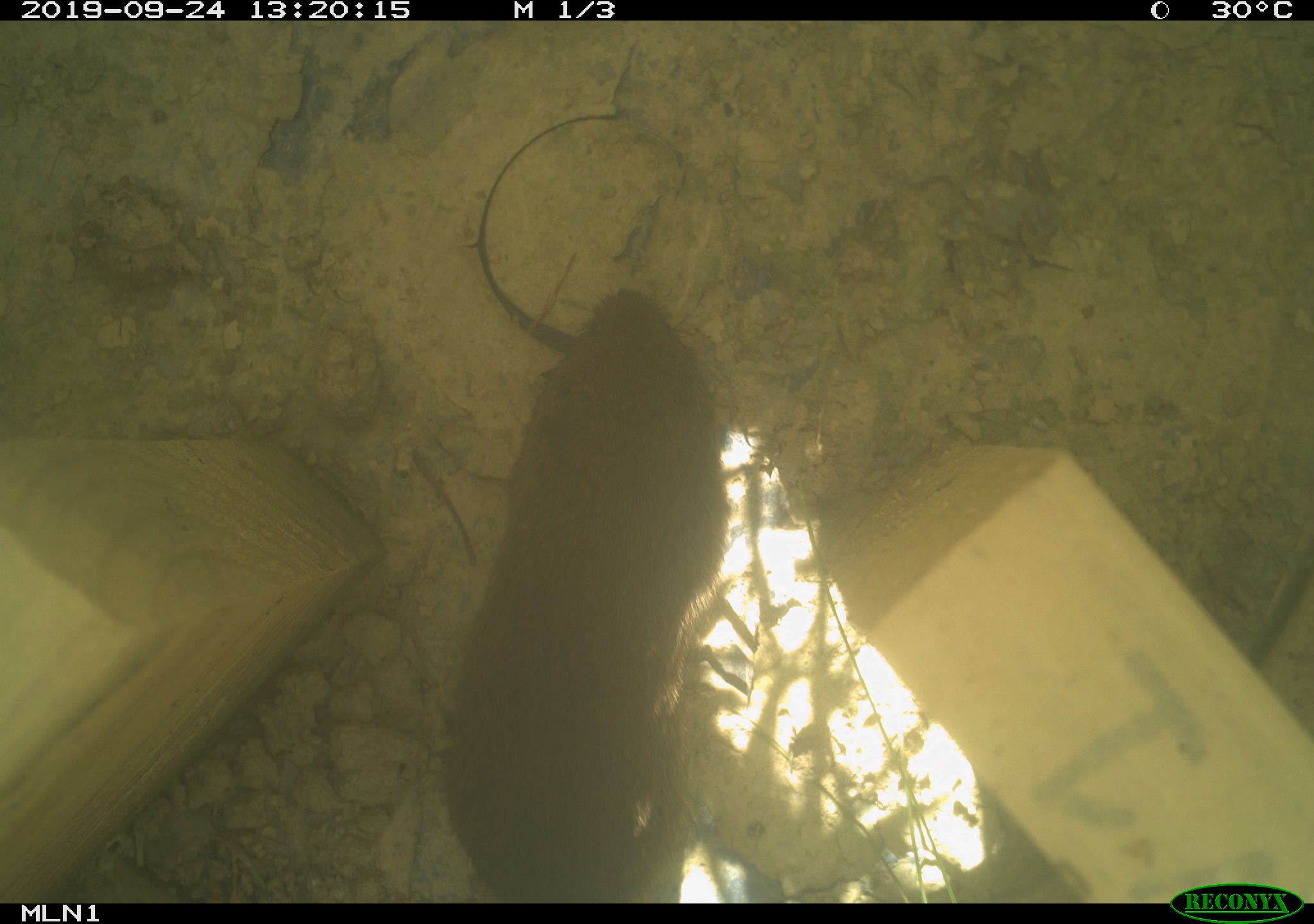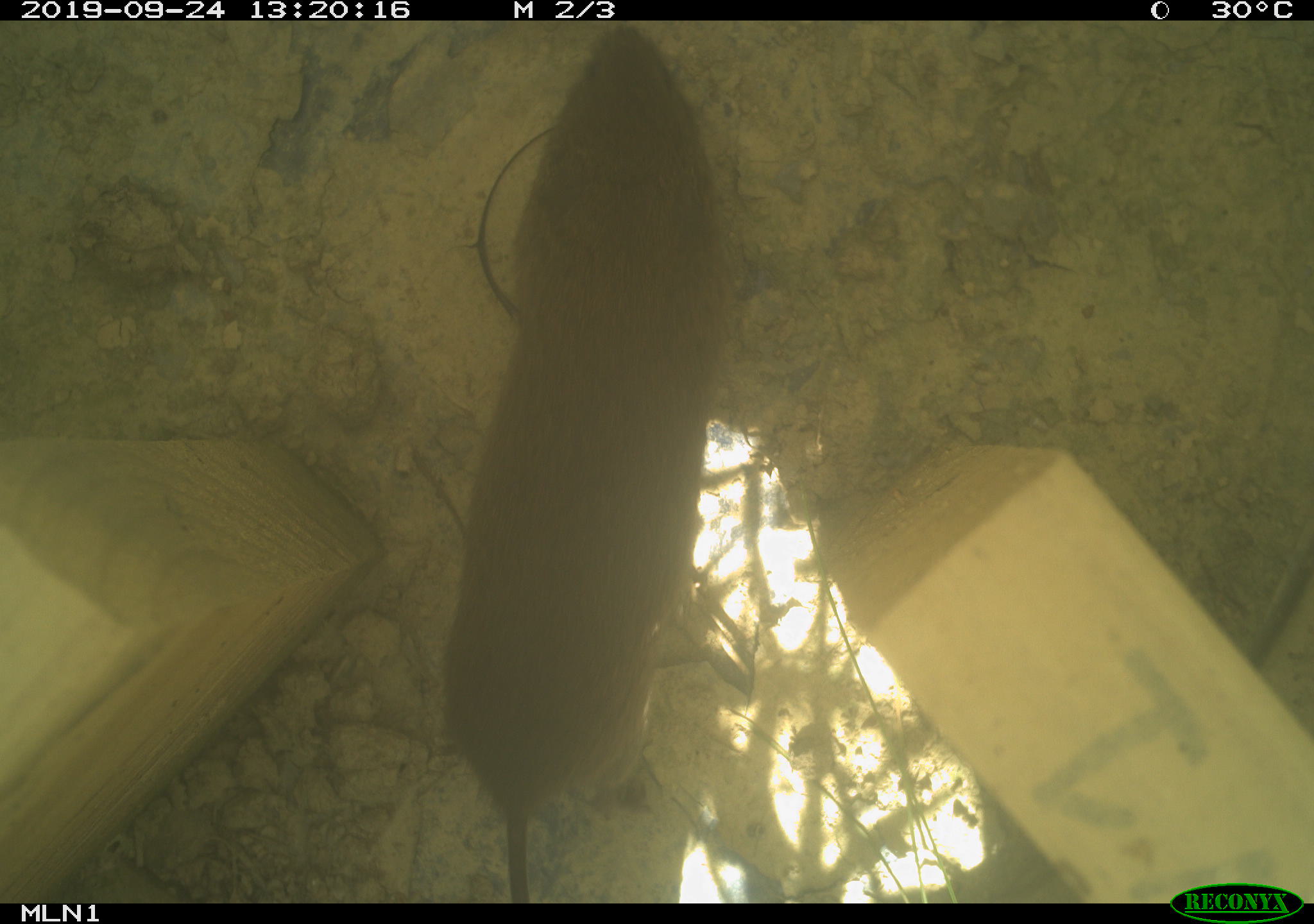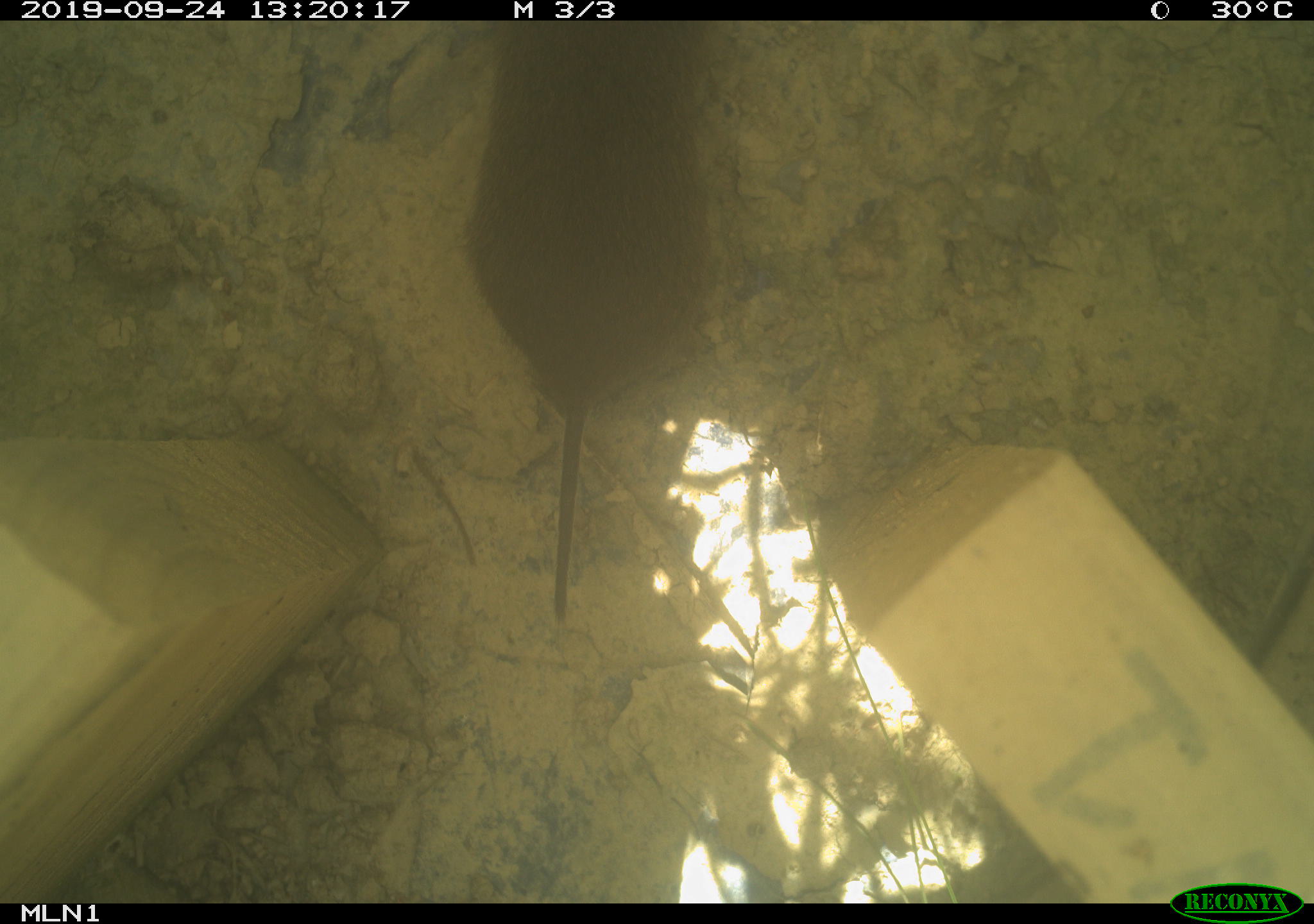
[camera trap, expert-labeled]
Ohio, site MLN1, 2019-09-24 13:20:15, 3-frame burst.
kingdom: Animalia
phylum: Chordata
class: Mammalia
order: Rodentia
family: Cricetidae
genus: Microtus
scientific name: Microtus pennsylvanicus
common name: meadow vole